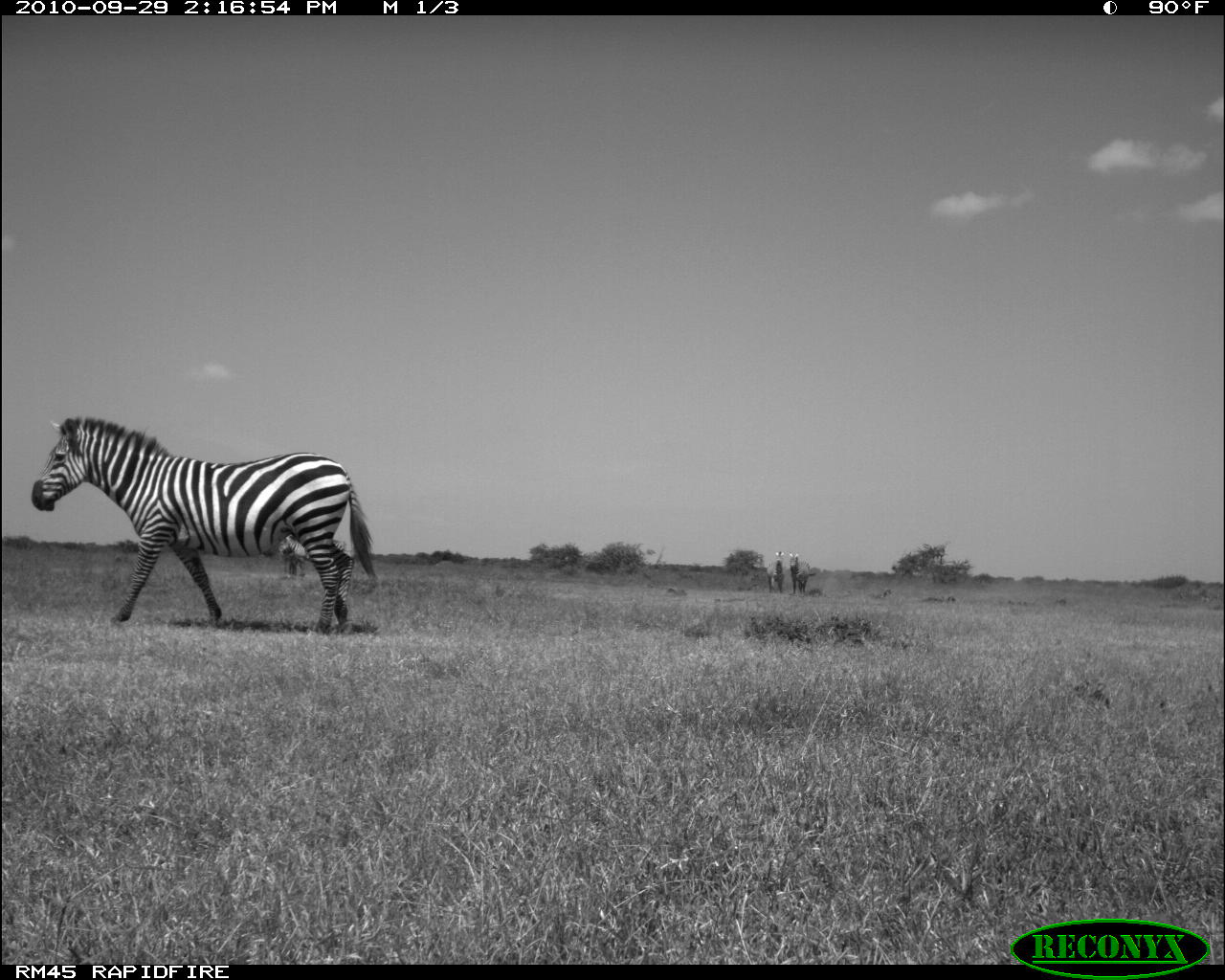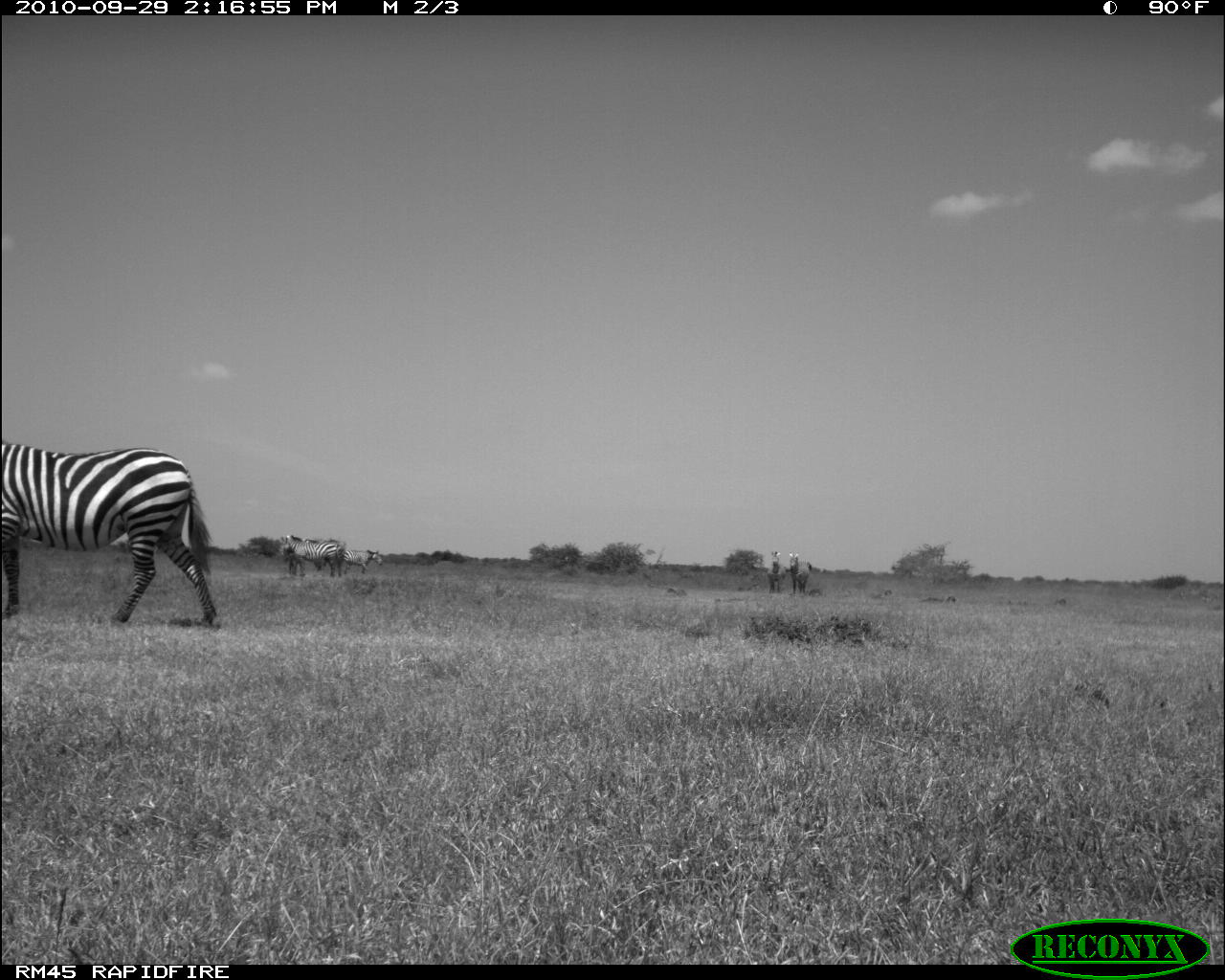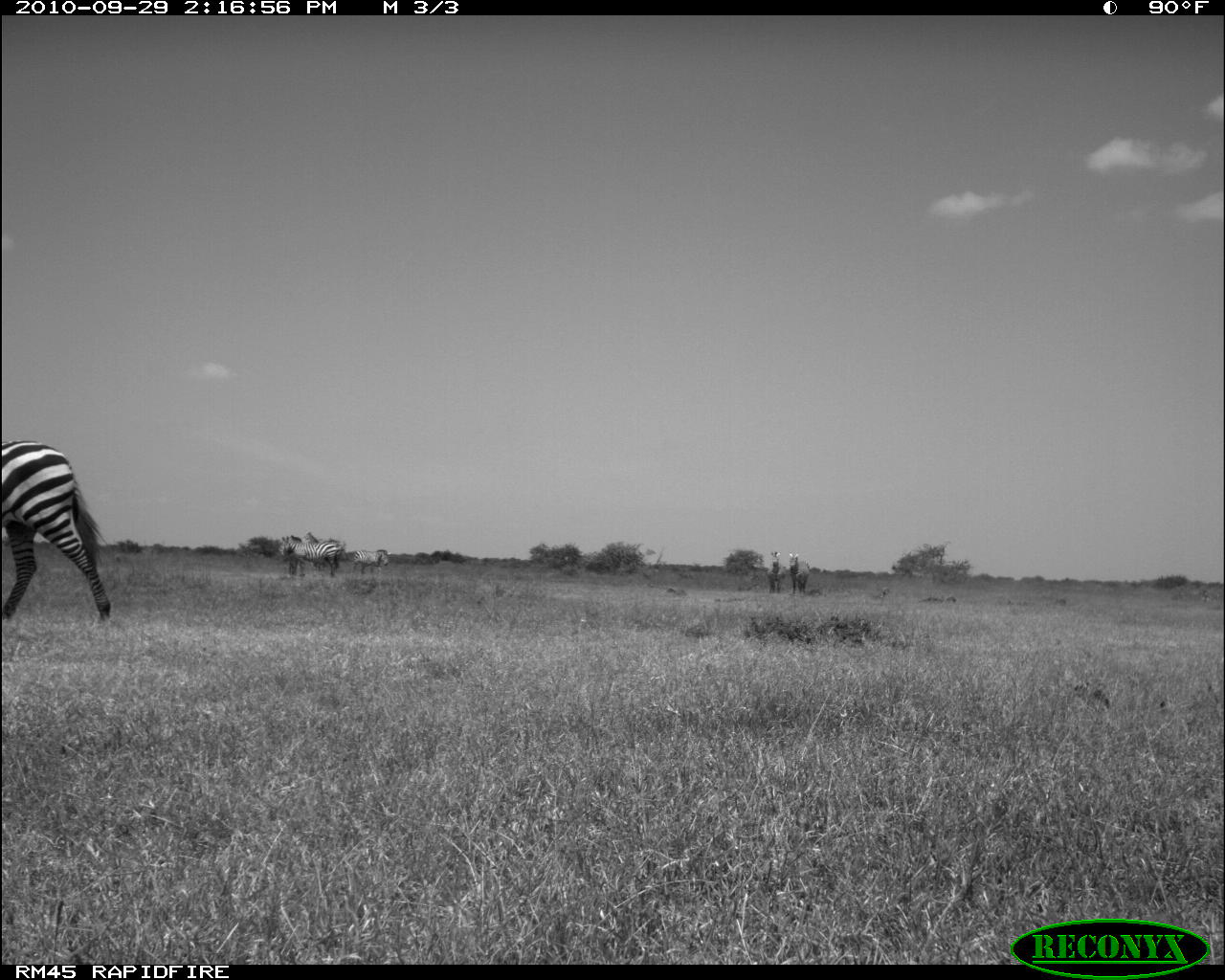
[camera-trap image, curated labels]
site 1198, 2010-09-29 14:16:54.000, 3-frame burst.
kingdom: Animalia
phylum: Chordata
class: Mammalia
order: Perissodactyla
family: Equidae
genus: Equus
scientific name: Equus quagga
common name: plains zebra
Equus quagga (plains zebra), count 5.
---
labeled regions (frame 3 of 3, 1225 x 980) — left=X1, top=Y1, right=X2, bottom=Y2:
equus quagga: left=2, top=440, right=115, bottom=626; left=278, top=534, right=340, bottom=578; left=300, top=531, right=341, bottom=575; left=786, top=549, right=813, bottom=597; left=349, top=548, right=390, bottom=576; left=764, top=550, right=788, bottom=595; left=279, top=532, right=301, bottom=576